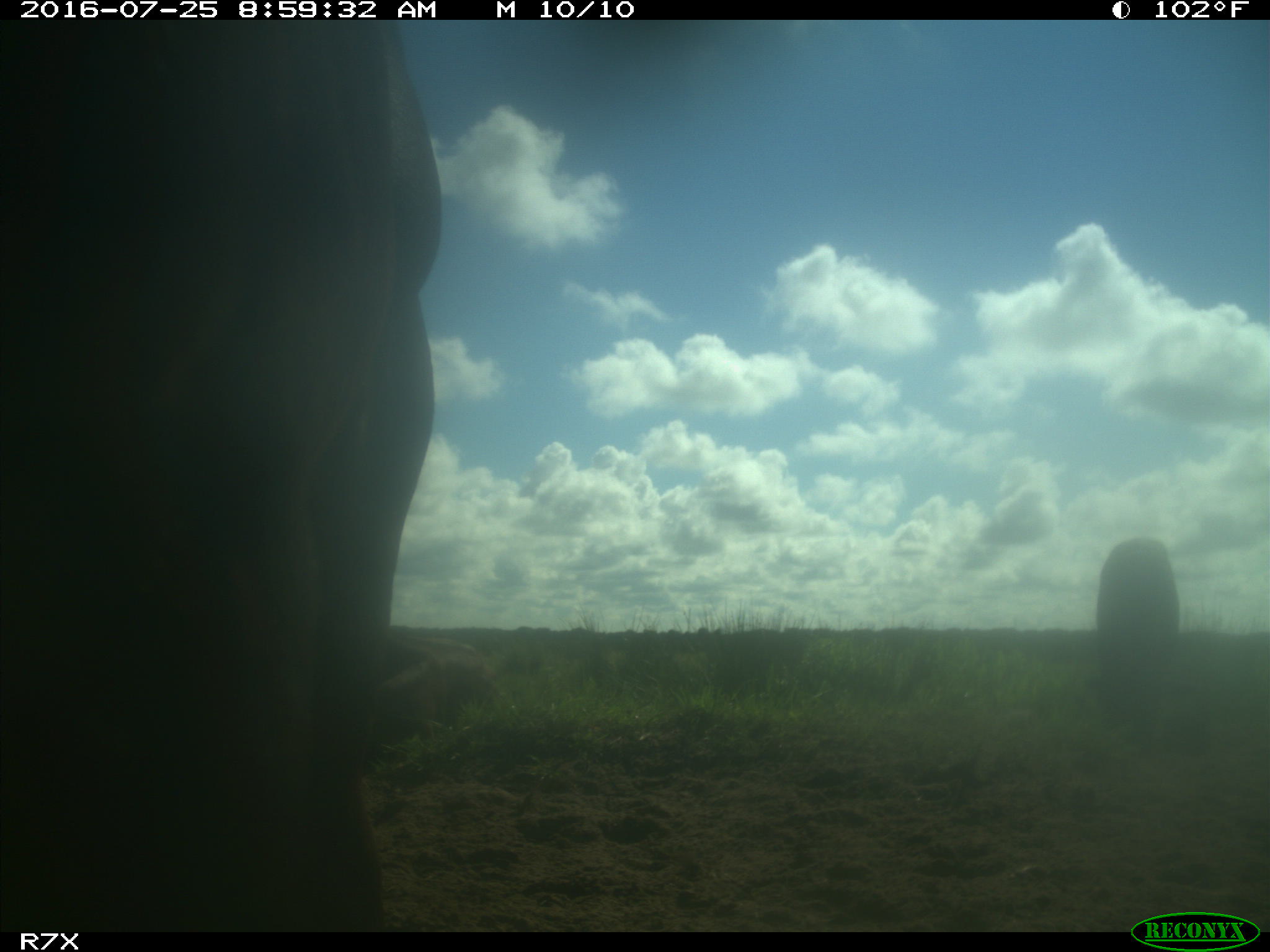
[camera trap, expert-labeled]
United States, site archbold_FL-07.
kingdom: Animalia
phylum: Chordata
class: Mammalia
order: Artiodactyla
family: Bovidae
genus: Bos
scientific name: Bos taurus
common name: domestic cow